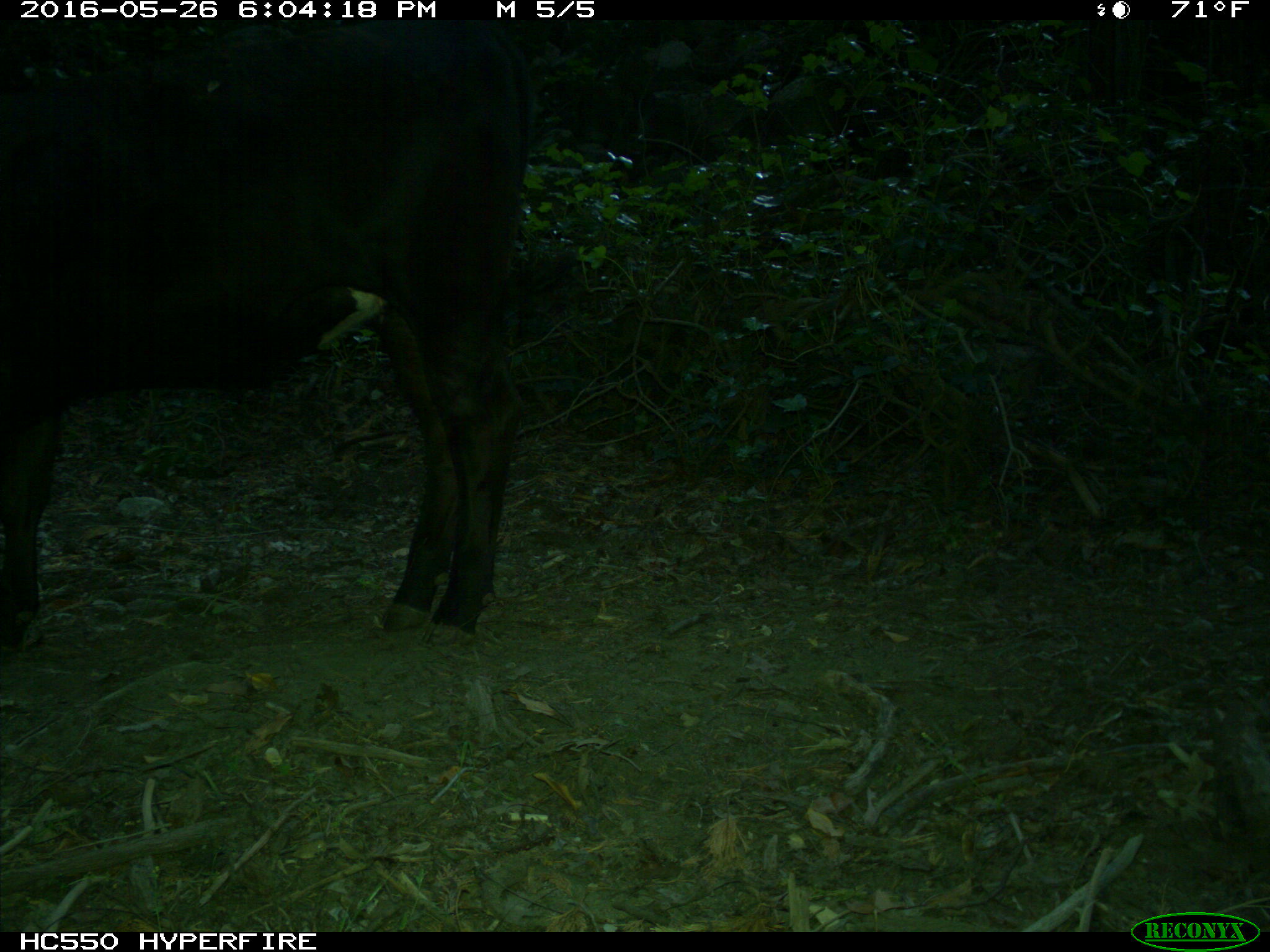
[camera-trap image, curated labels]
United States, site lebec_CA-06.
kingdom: Animalia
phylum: Chordata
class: Mammalia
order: Artiodactyla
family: Bovidae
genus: Bos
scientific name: Bos taurus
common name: domestic cow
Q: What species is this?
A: Bos taurus (domestic cow).